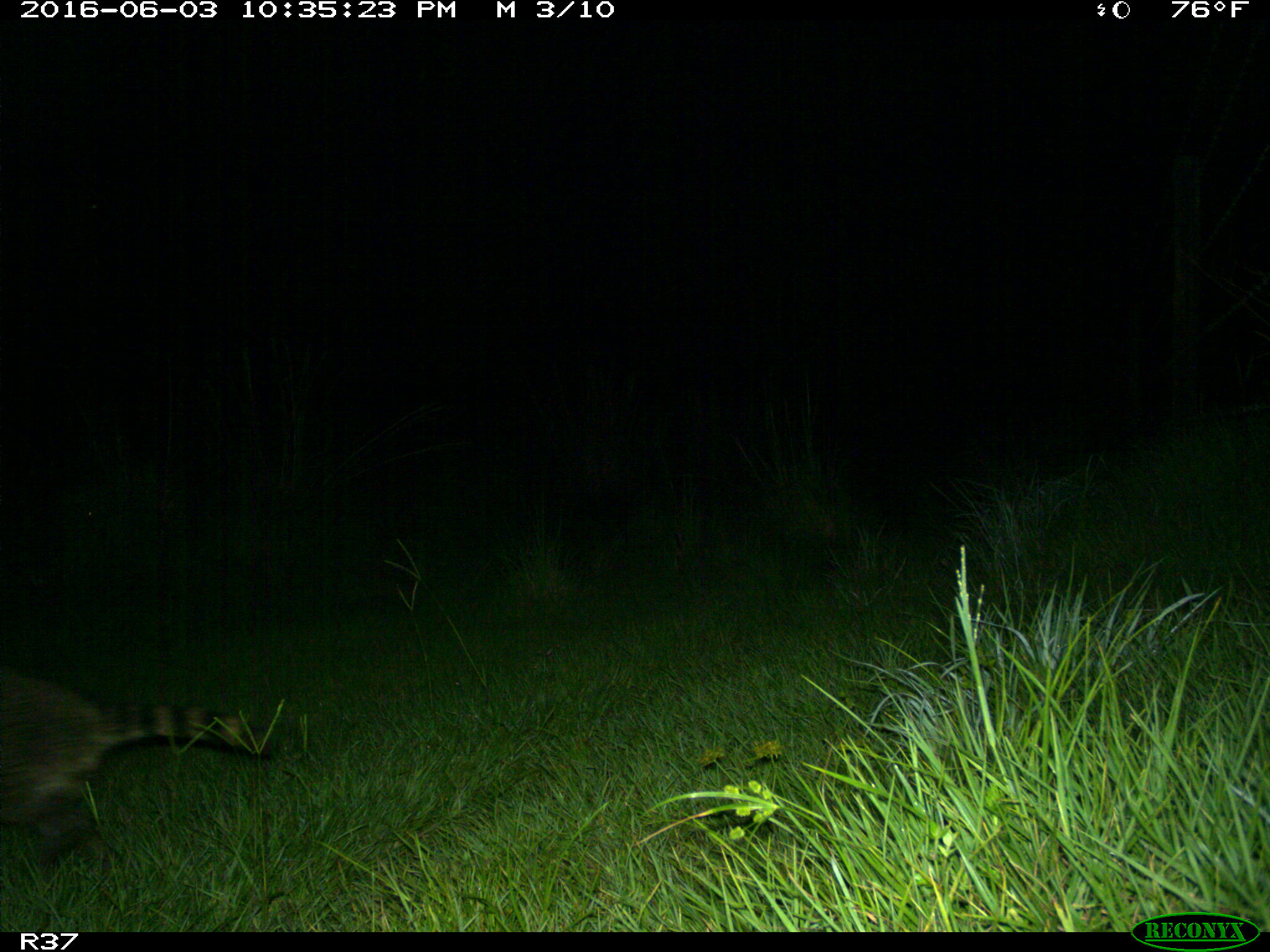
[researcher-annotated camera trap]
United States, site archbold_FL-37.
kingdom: Animalia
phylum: Chordata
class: Mammalia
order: Carnivora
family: Procyonidae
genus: Procyon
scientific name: Procyon lotor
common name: common raccoon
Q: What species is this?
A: Procyon lotor (common raccoon).